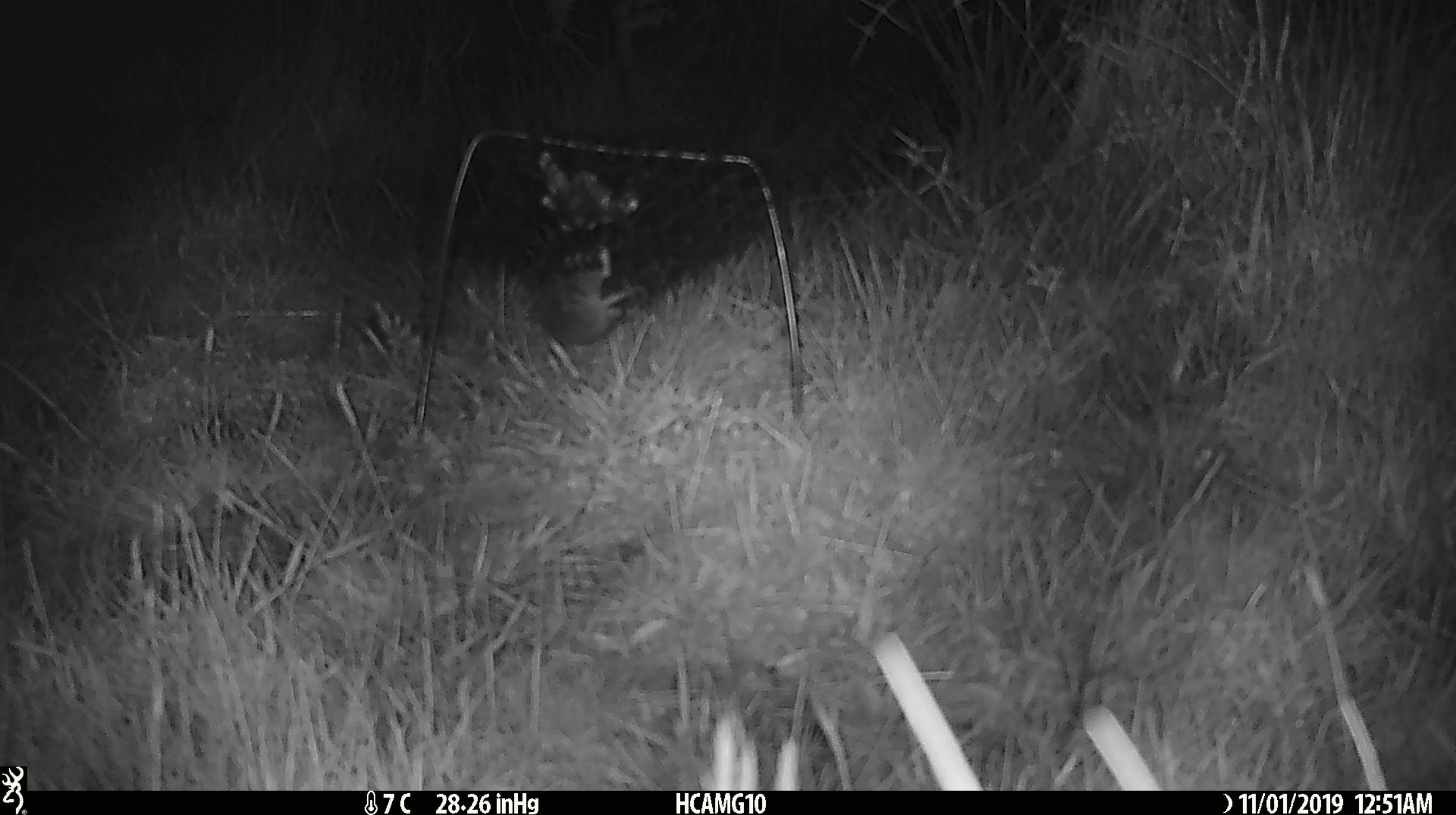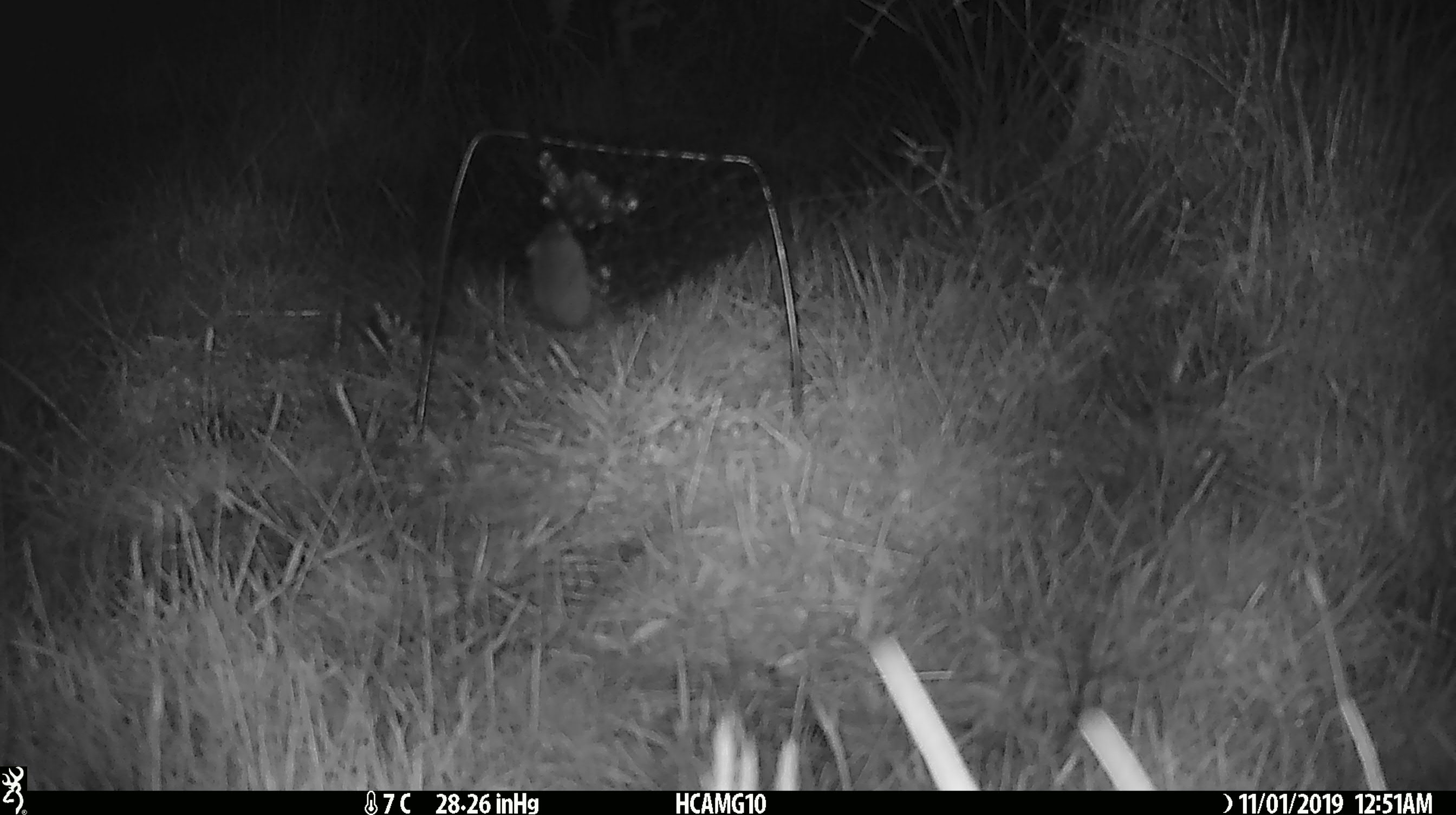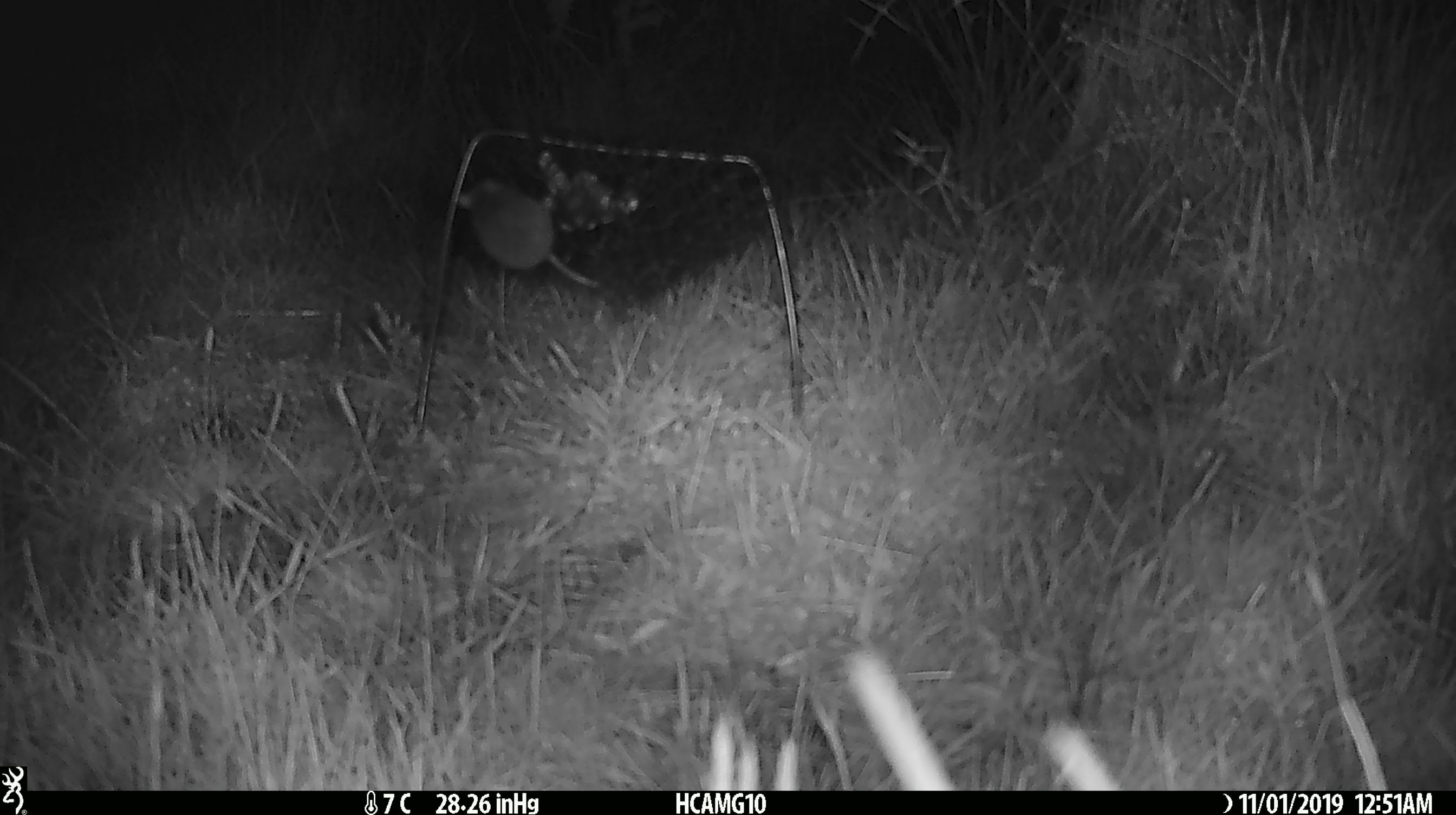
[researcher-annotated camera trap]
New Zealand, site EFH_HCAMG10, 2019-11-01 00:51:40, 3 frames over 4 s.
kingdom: Animalia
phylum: Chordata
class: Mammalia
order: Rodentia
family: Muridae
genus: Mus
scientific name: Mus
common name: mouse